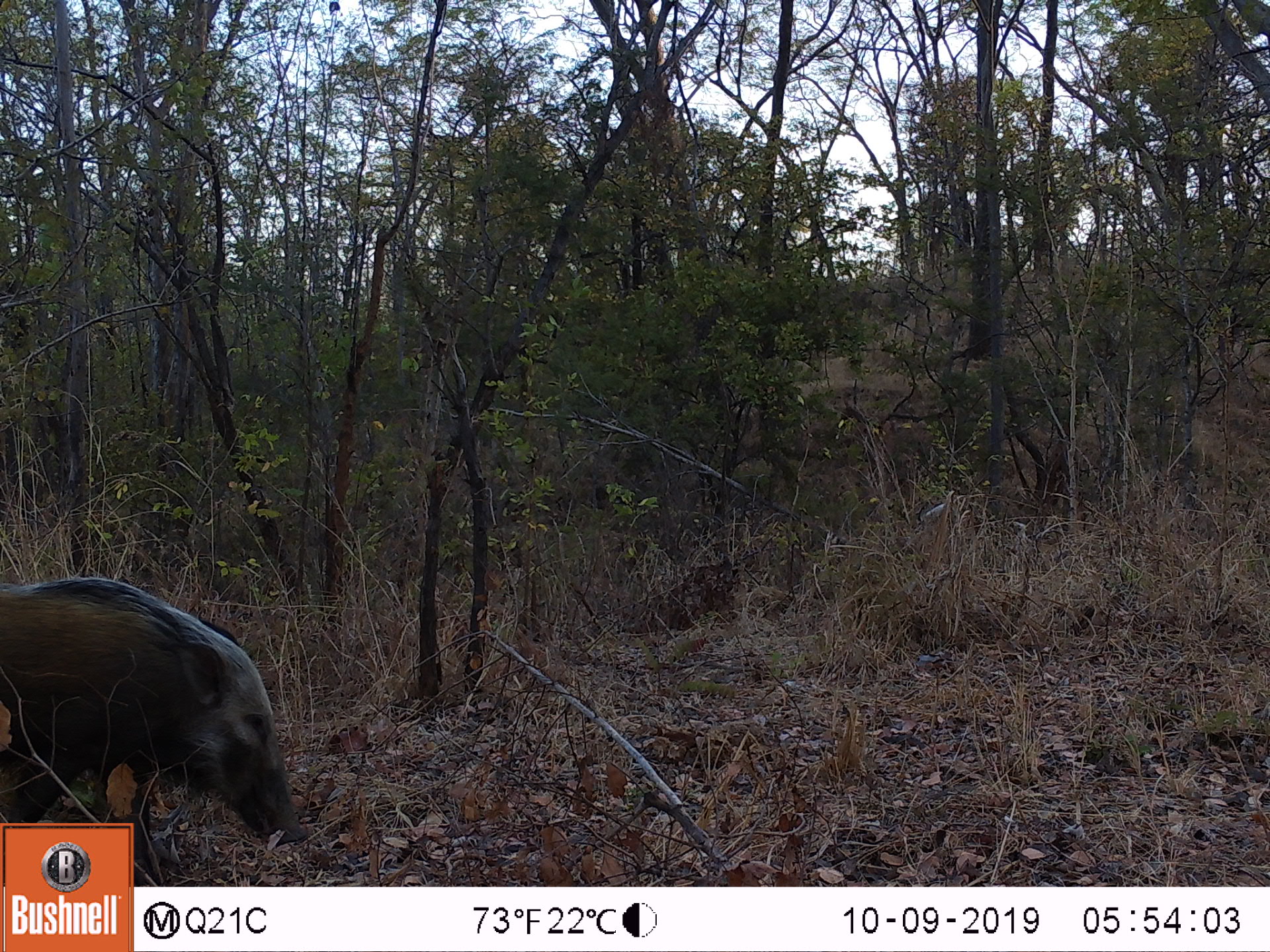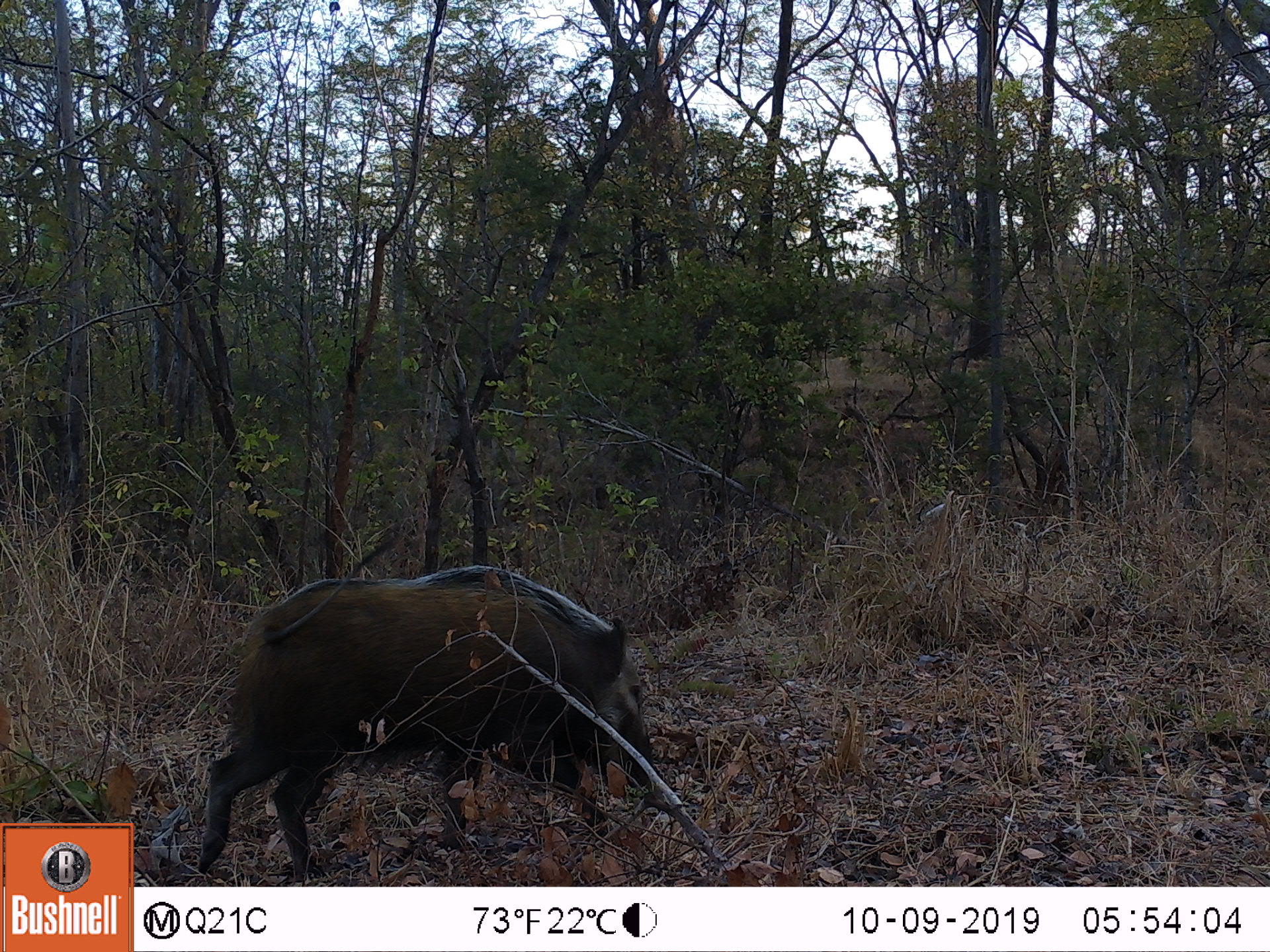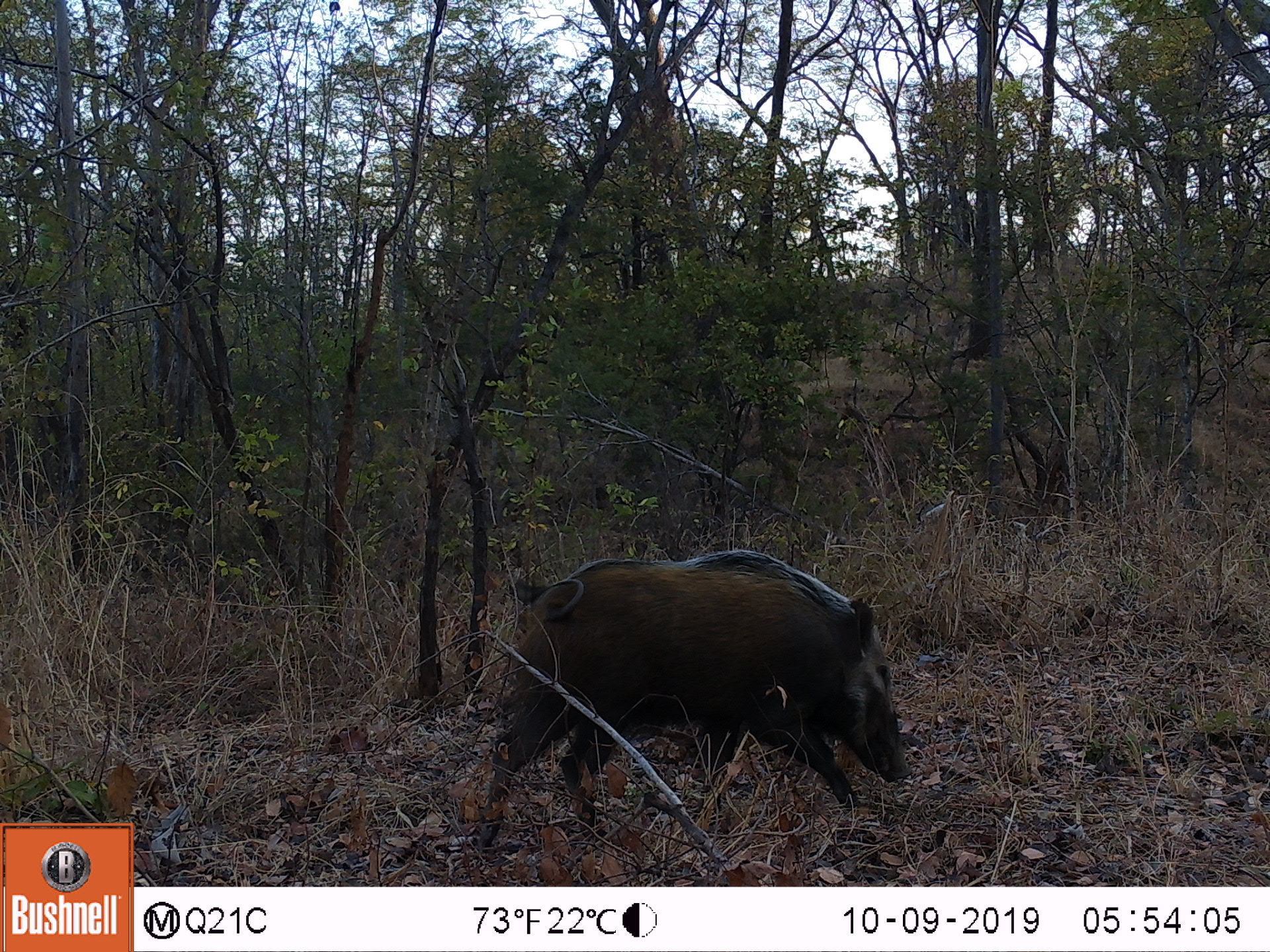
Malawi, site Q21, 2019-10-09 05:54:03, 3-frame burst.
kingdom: Animalia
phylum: Chordata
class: Mammalia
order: Artiodactyla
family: Suidae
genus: Potamochoerus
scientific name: Potamochoerus larvatus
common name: bushpig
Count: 1.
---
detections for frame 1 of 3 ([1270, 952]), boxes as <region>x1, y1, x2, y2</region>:
bushpig: <region>1, 576, 286, 821</region>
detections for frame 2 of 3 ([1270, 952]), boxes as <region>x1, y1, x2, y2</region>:
bushpig: <region>203, 568, 661, 868</region>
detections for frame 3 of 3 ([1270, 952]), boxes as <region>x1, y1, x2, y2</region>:
bushpig: <region>489, 541, 913, 806</region>